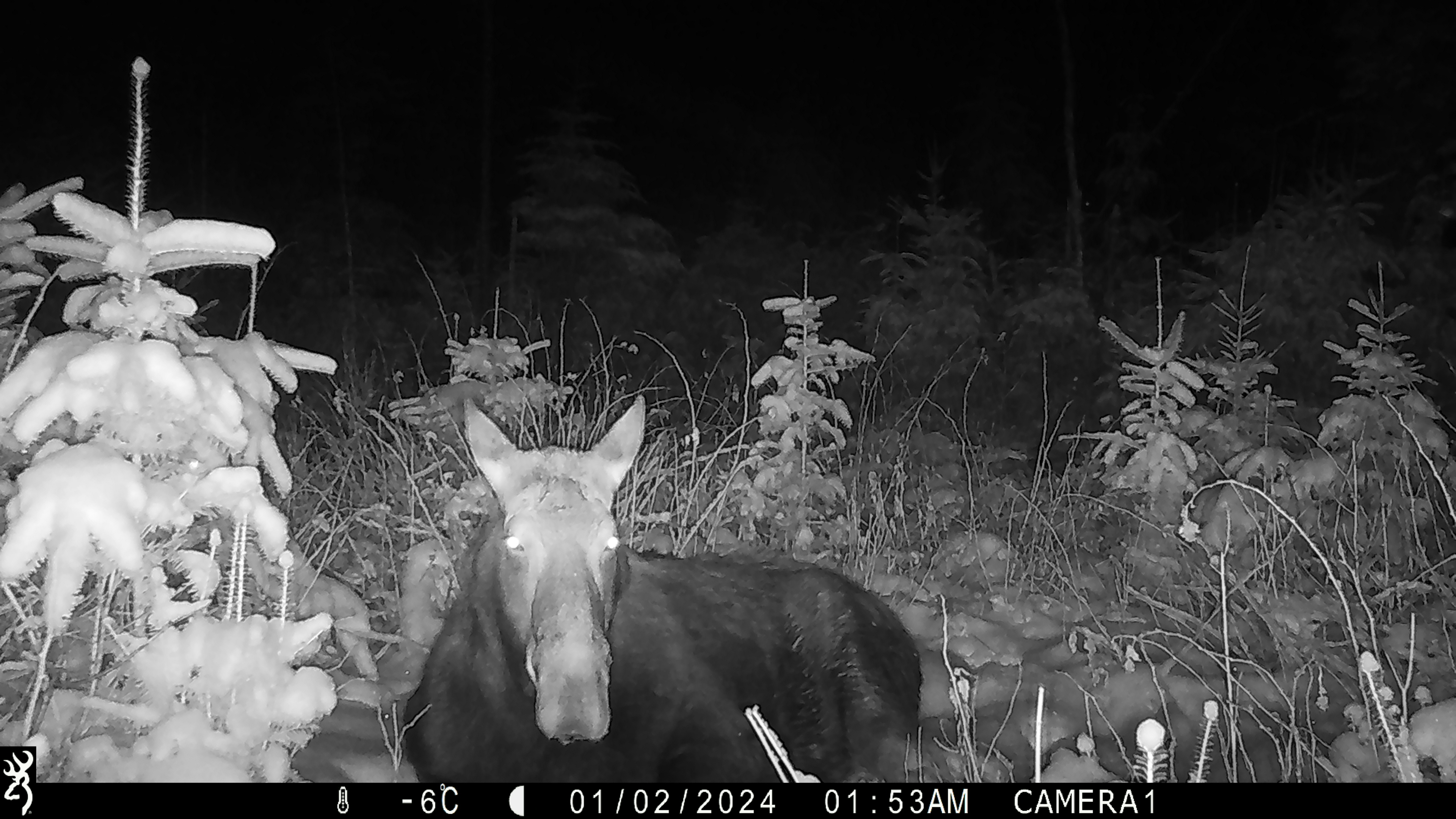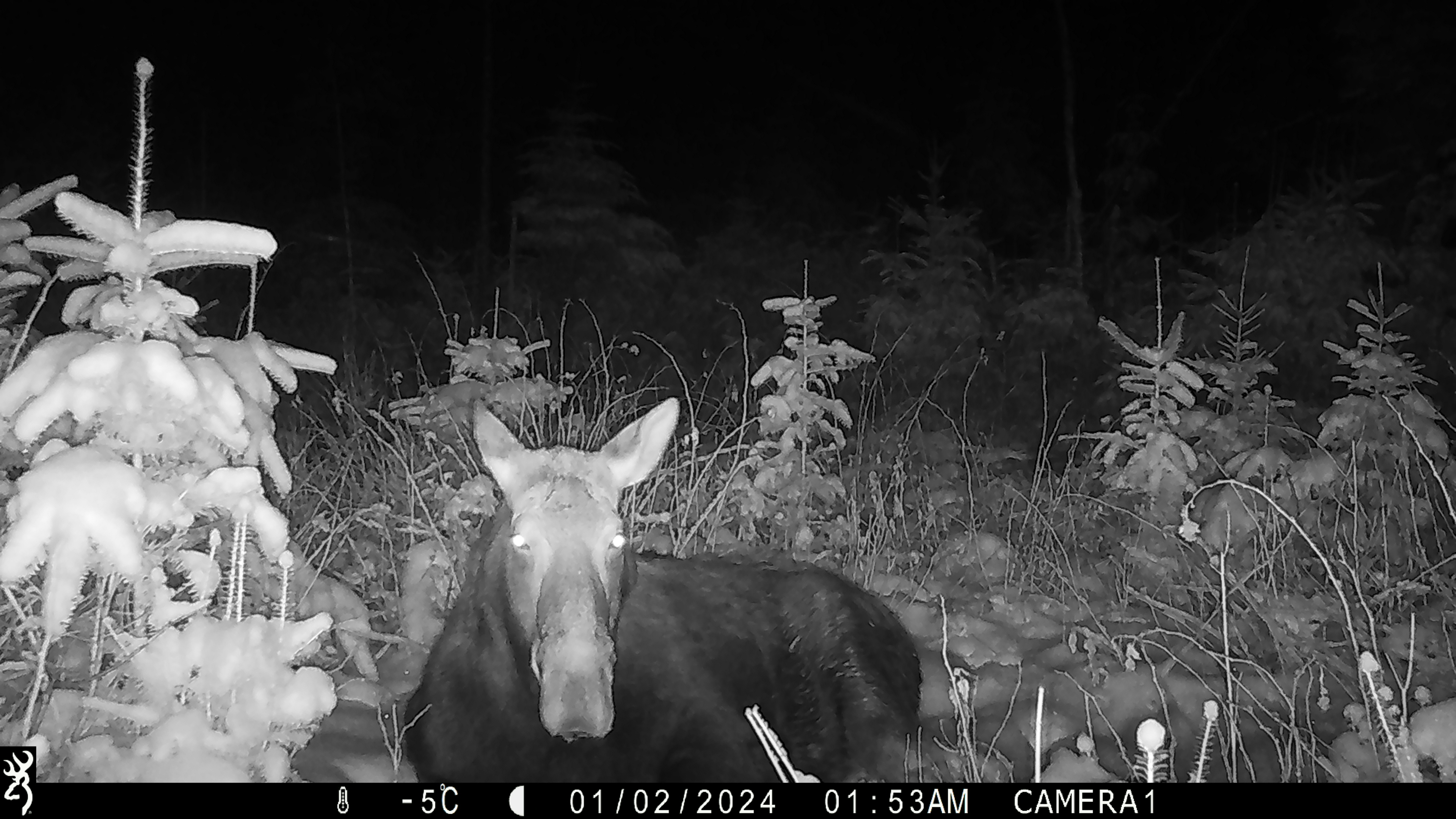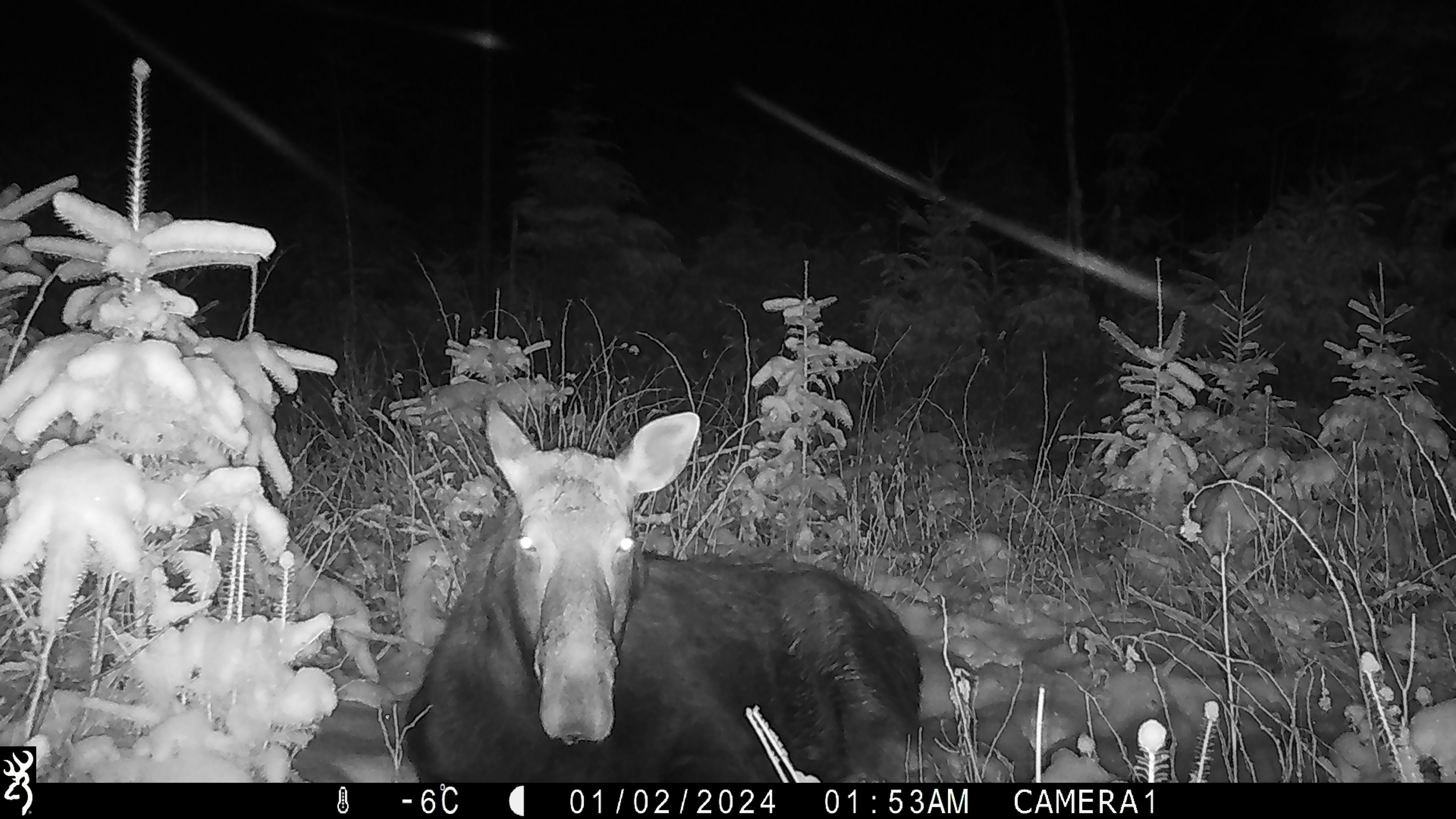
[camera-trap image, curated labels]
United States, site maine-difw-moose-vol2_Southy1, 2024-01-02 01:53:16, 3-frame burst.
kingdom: Animalia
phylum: Chordata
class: Mammalia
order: Artiodactyla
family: Cervidae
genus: Alces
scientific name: Alces alces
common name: moose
Moose (Alces alces).